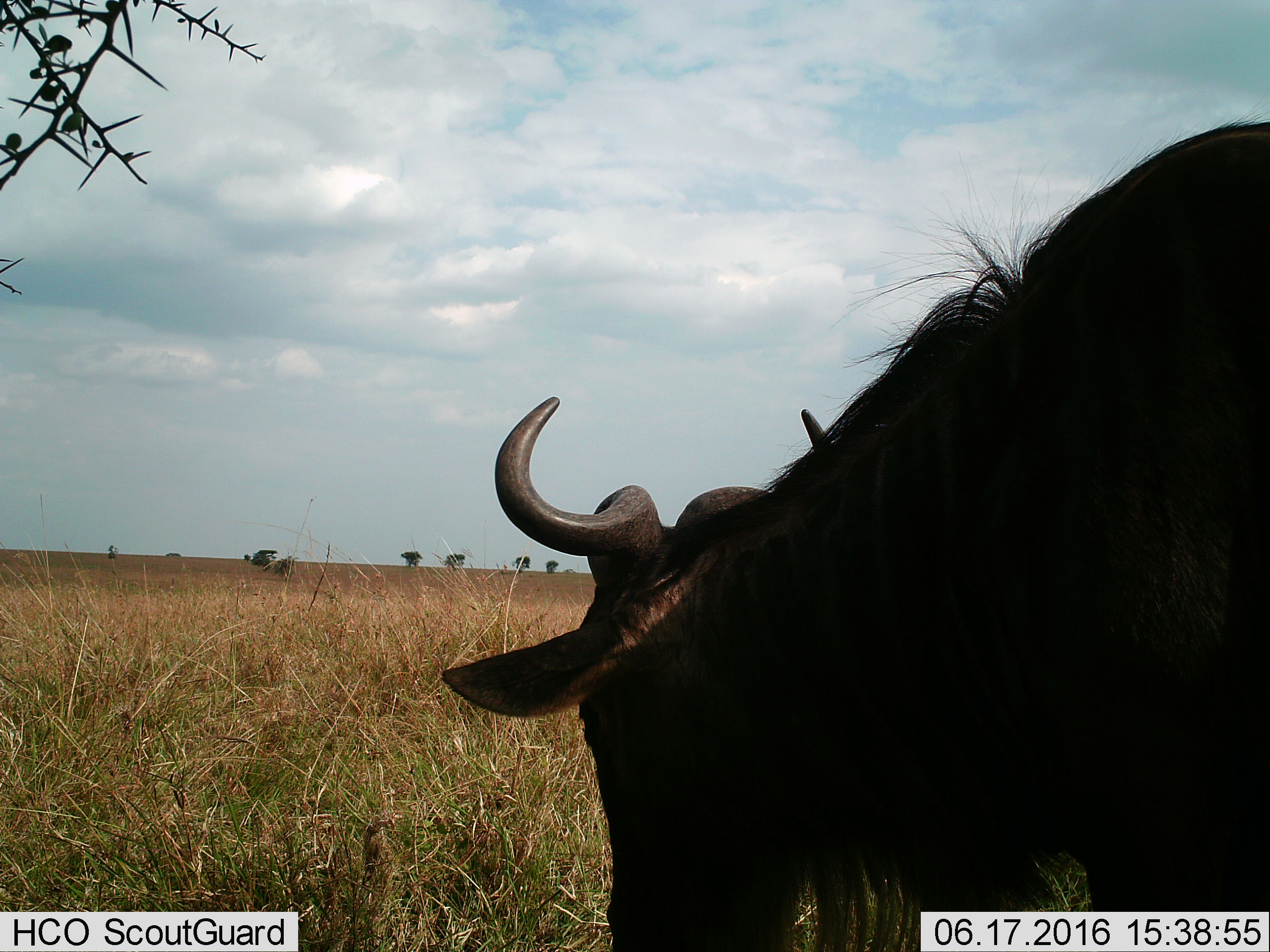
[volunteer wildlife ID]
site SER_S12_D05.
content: unidentified animal